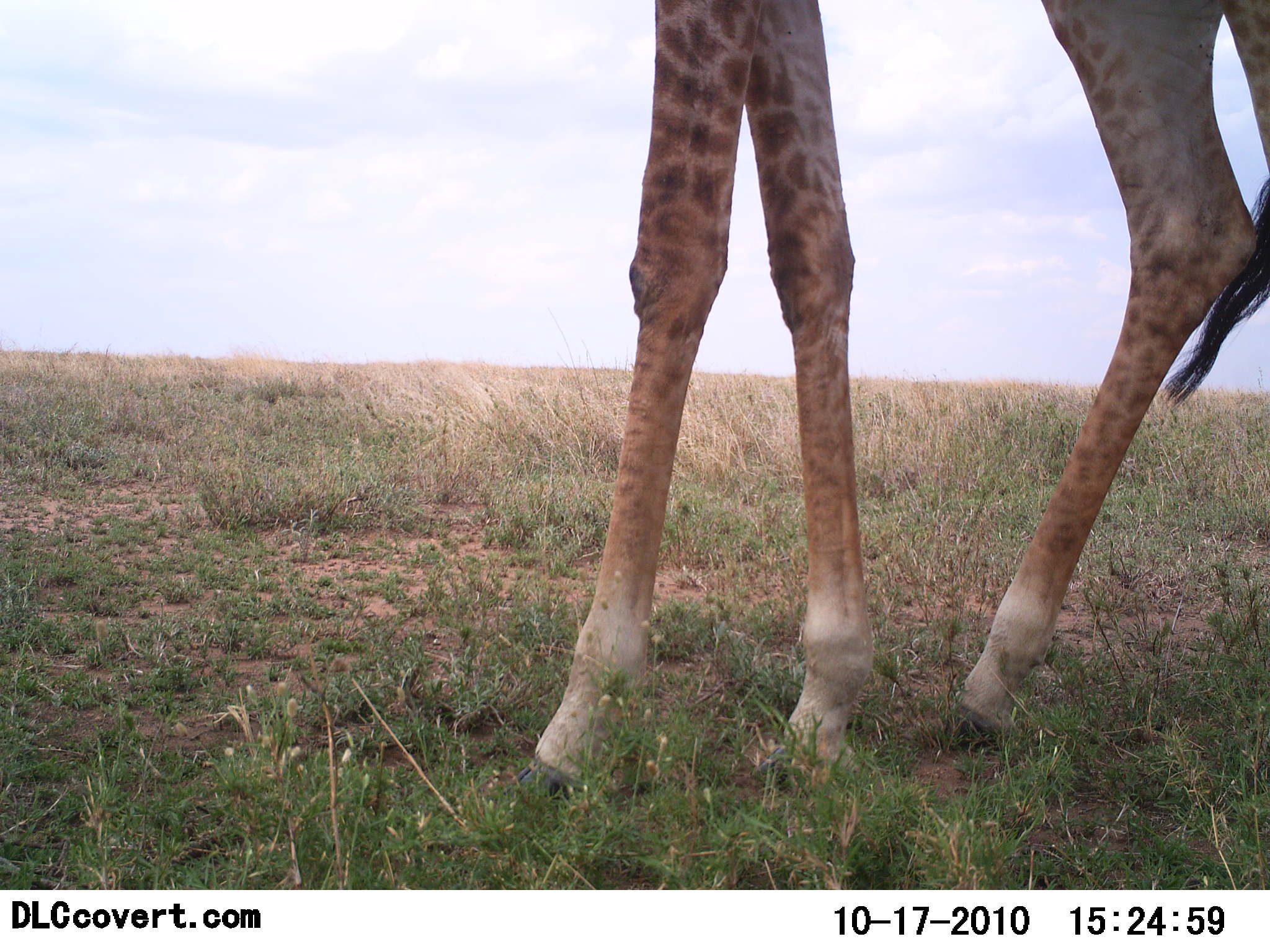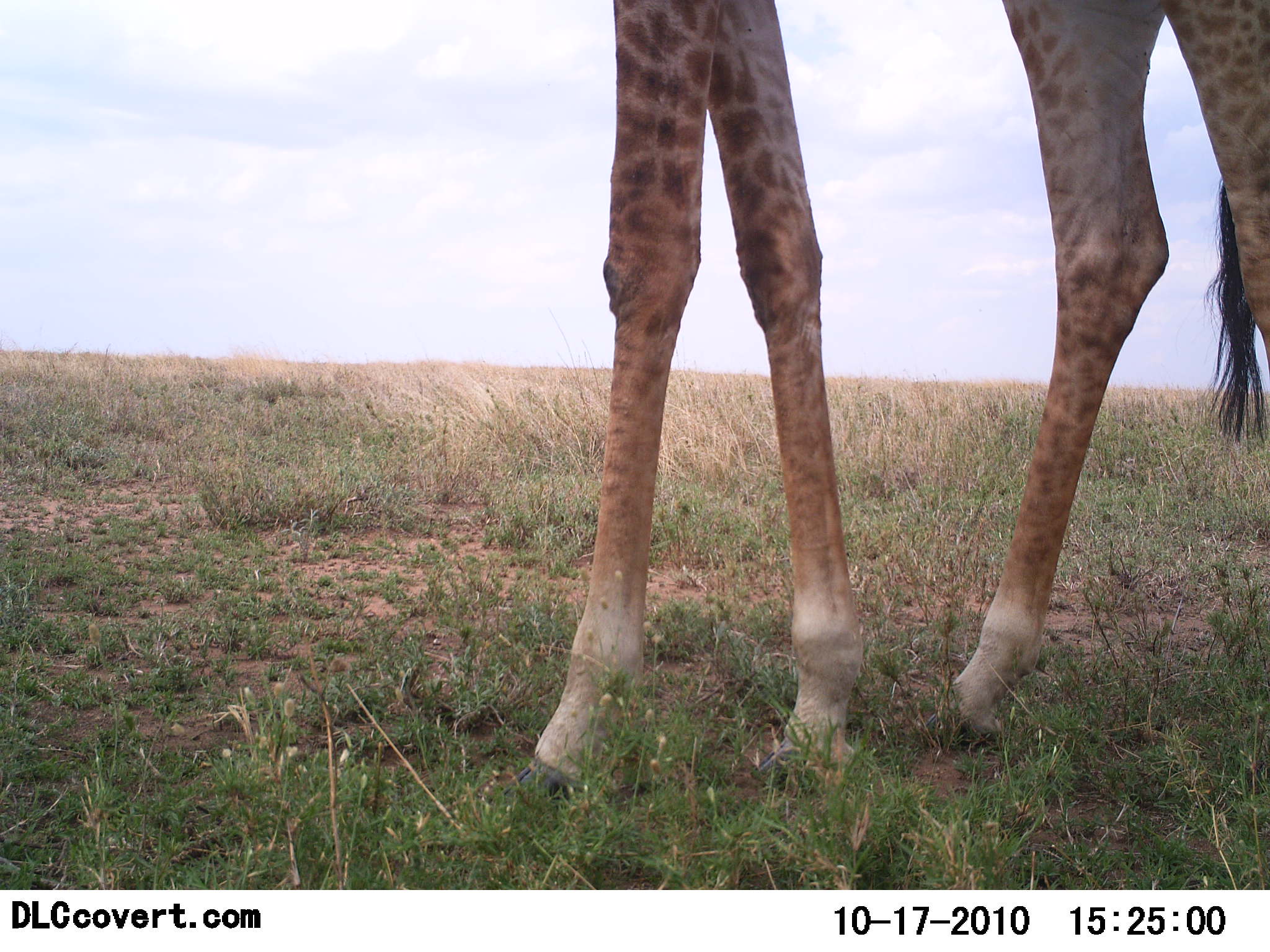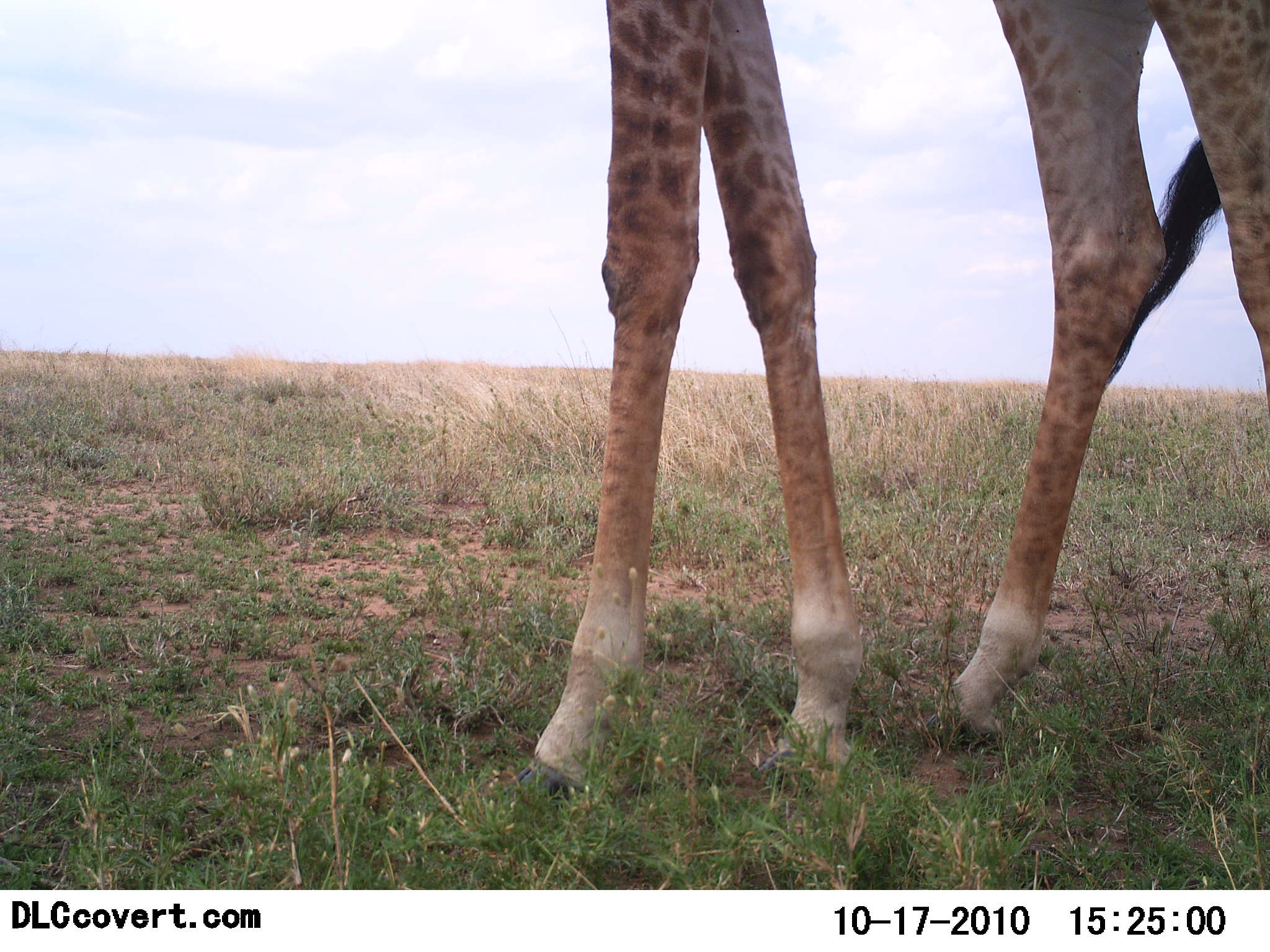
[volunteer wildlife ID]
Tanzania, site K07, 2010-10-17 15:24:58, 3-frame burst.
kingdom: Animalia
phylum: Chordata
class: Mammalia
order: Artiodactyla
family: Giraffidae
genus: Giraffa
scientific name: Giraffa camelopardalis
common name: giraffe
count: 1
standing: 79%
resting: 0%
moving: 29%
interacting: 0%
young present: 0%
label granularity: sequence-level